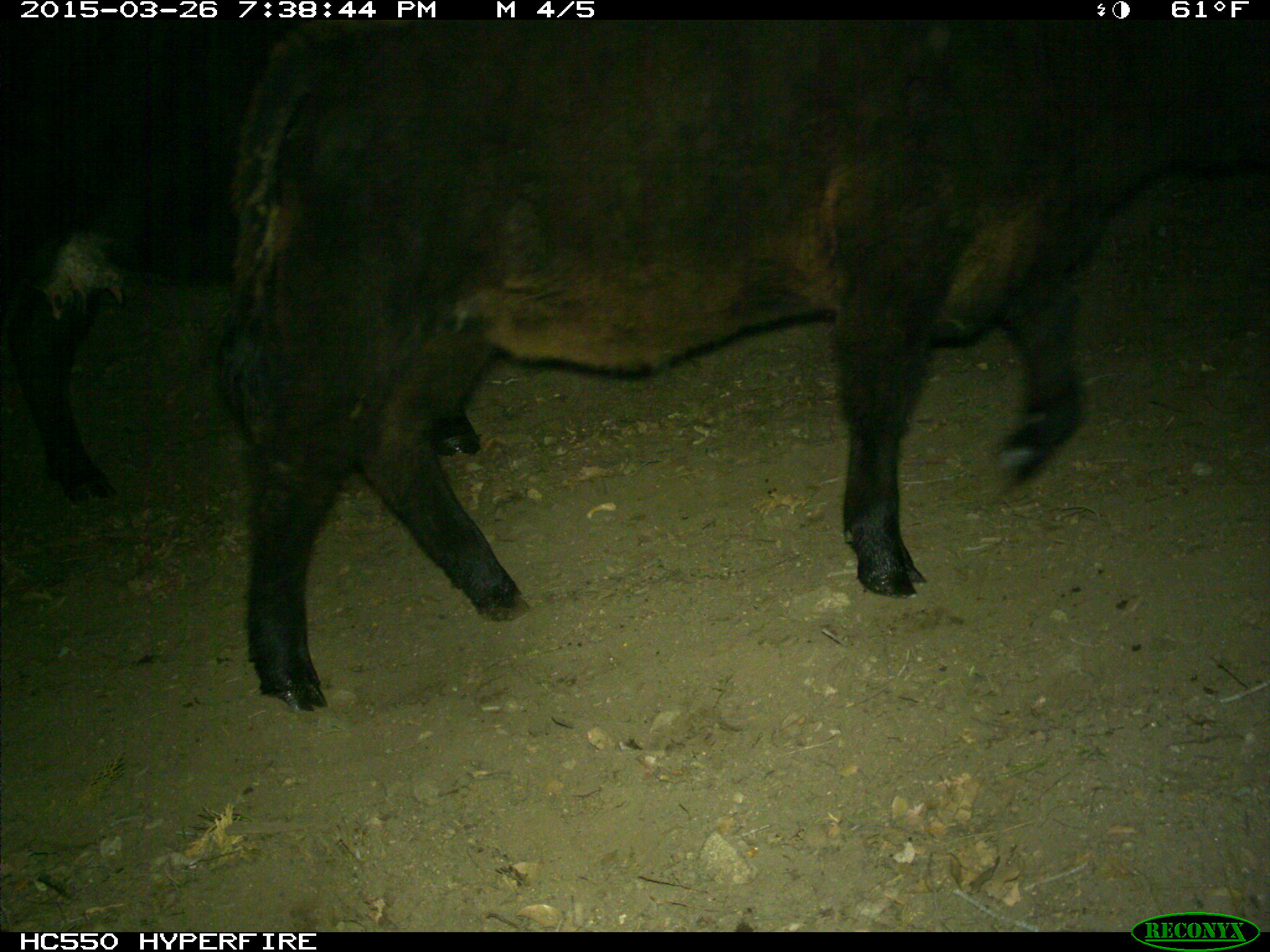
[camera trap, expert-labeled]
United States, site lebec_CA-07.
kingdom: Animalia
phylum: Chordata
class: Mammalia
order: Artiodactyla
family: Bovidae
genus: Bos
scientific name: Bos taurus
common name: domestic cow